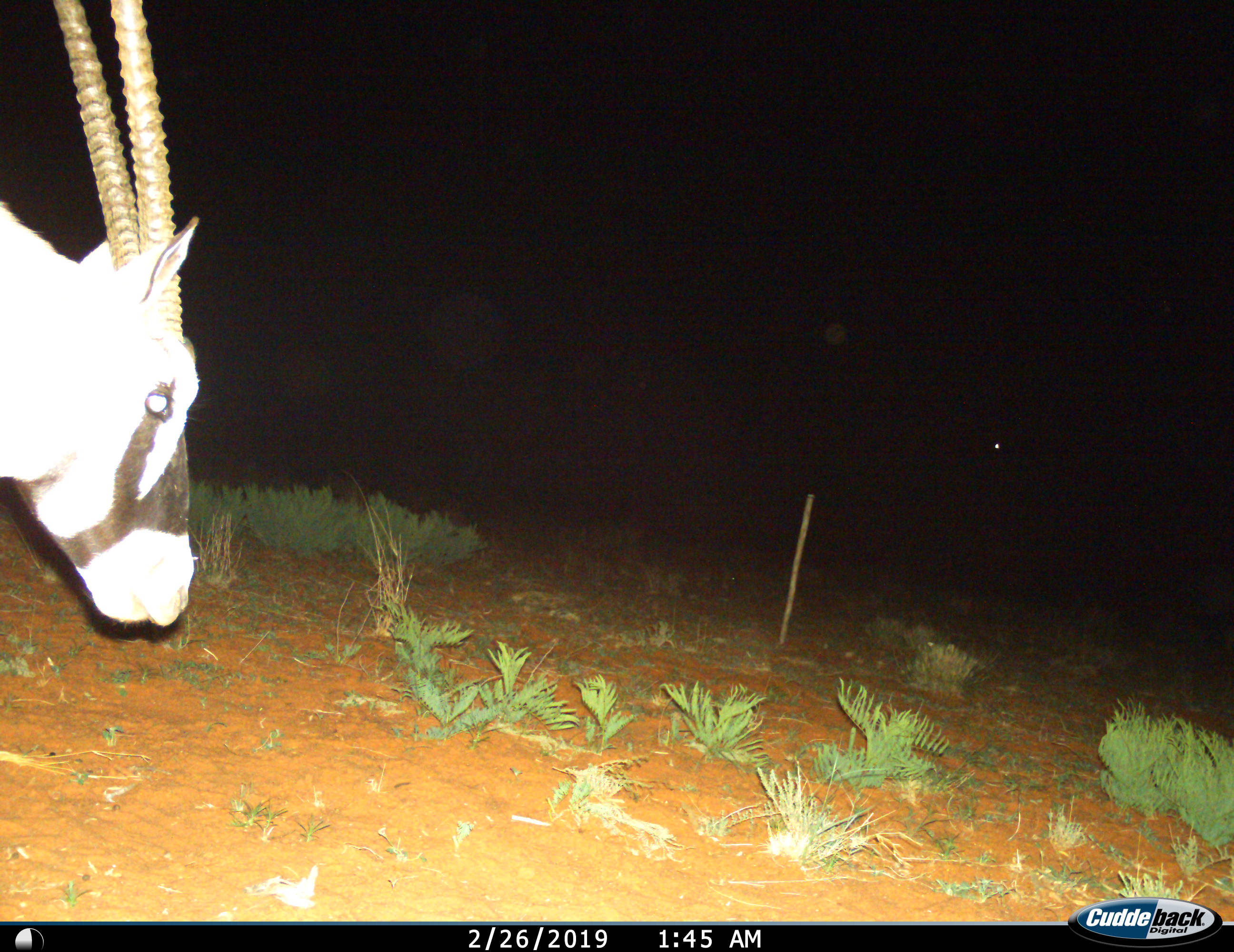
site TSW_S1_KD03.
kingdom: Animalia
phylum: Chordata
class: Mammalia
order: Artiodactyla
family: Bovidae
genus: Oryx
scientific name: Oryx gazella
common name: gemsbok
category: oryx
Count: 1.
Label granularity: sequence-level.